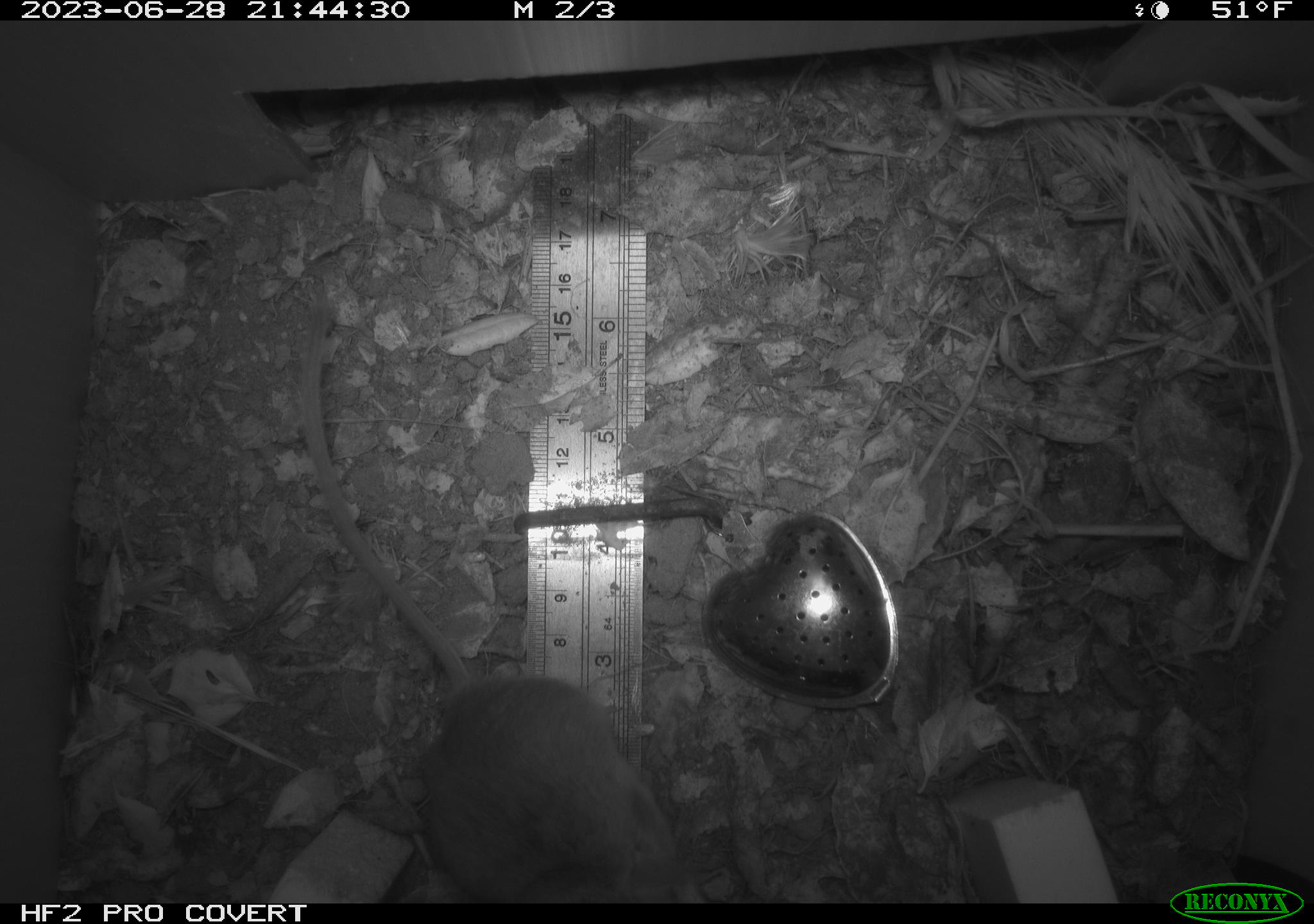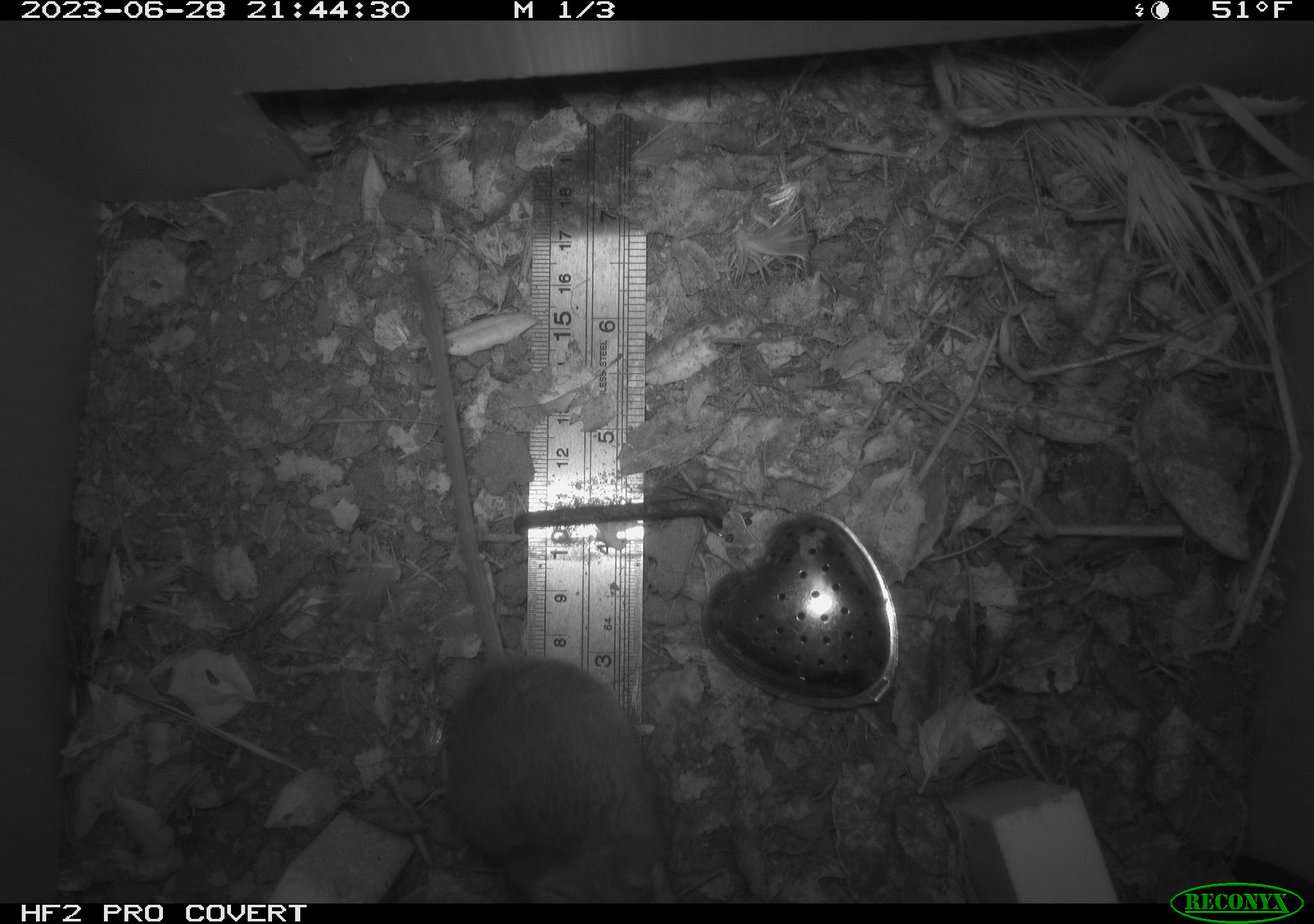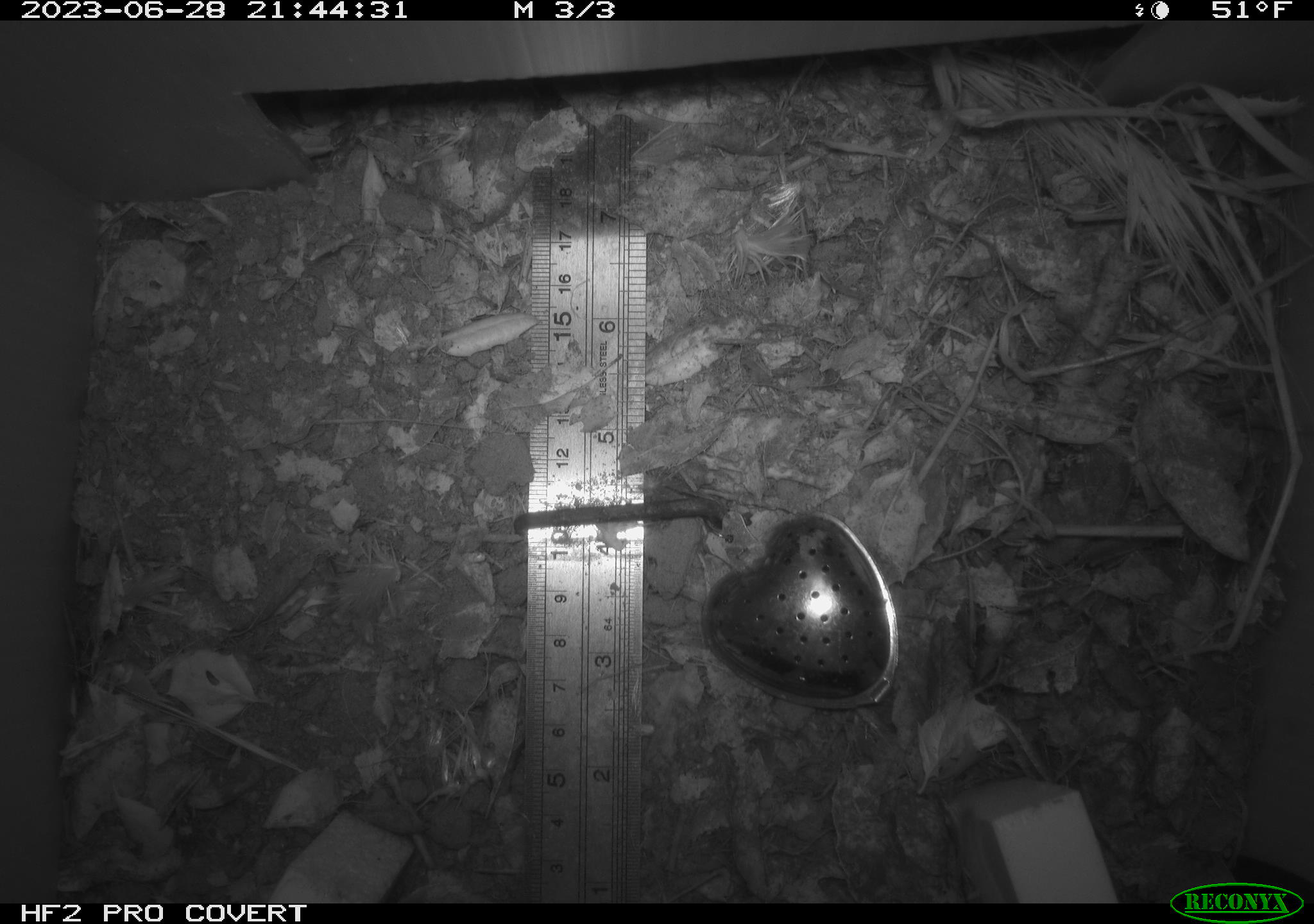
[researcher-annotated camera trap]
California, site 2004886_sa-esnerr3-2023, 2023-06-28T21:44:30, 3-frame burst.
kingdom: Animalia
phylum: Chordata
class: Mammalia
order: Rodentia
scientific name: Rodentia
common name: mouse species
Mouse species (Rodentia).